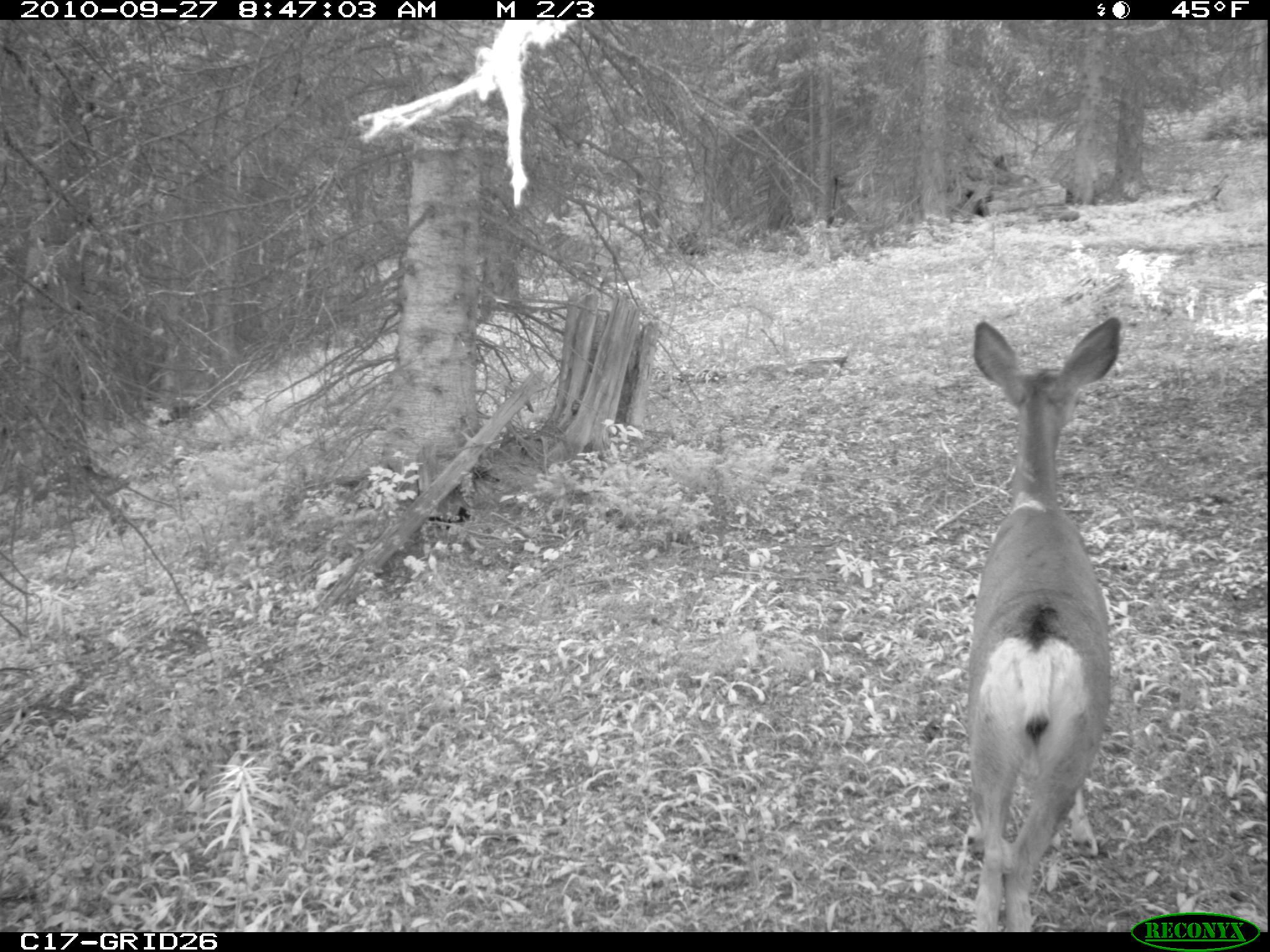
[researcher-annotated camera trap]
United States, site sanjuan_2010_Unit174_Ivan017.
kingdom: Animalia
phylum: Chordata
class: Mammalia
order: Artiodactyla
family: Cervidae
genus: Odocoileus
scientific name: Odocoileus hemionus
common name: mule deer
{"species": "Odocoileus hemionus (mule deer)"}